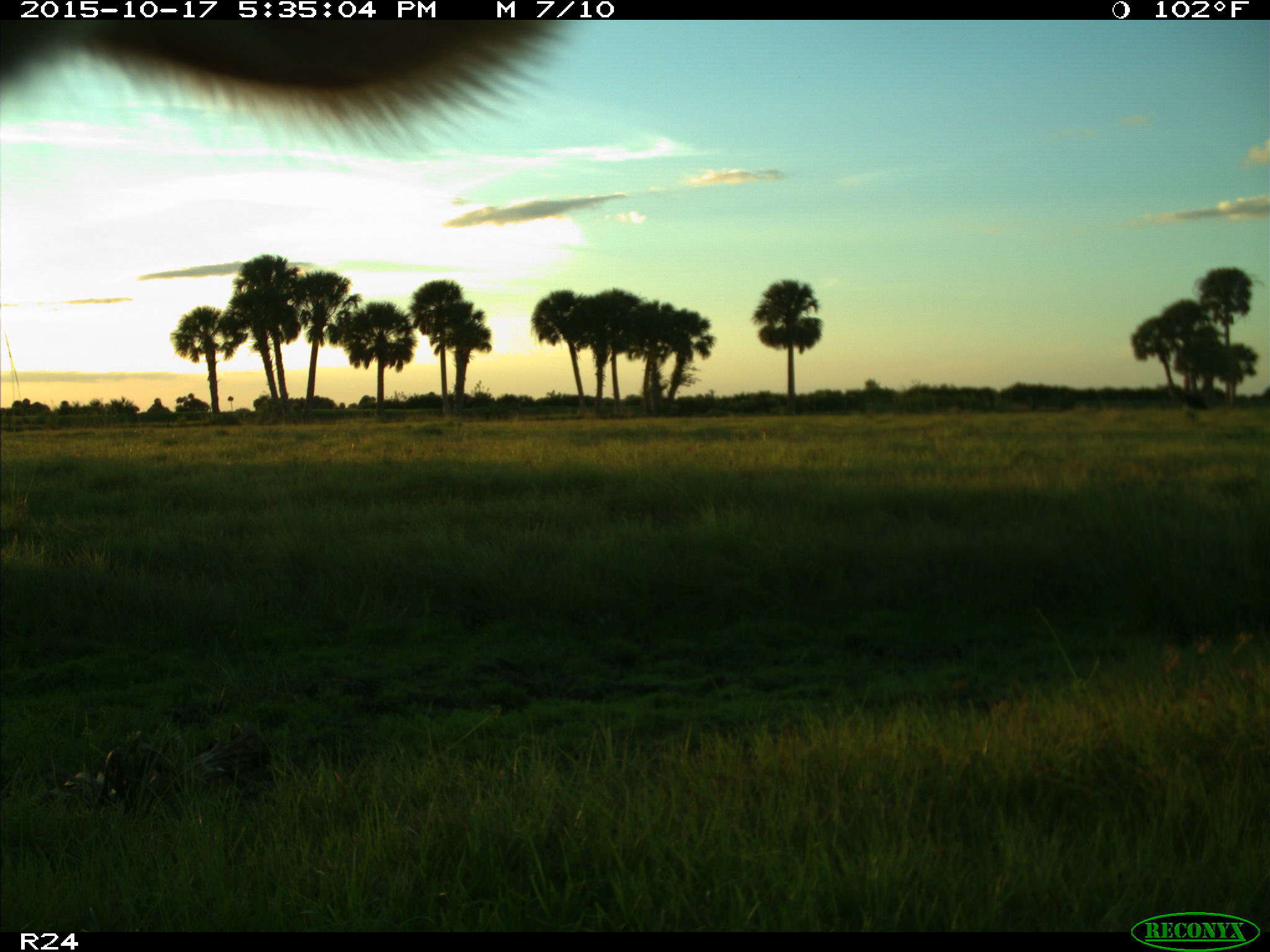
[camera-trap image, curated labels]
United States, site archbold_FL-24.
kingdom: Animalia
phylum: Chordata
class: Mammalia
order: Artiodactyla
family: Bovidae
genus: Bos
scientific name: Bos taurus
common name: domestic cow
Bos taurus (domestic cow).